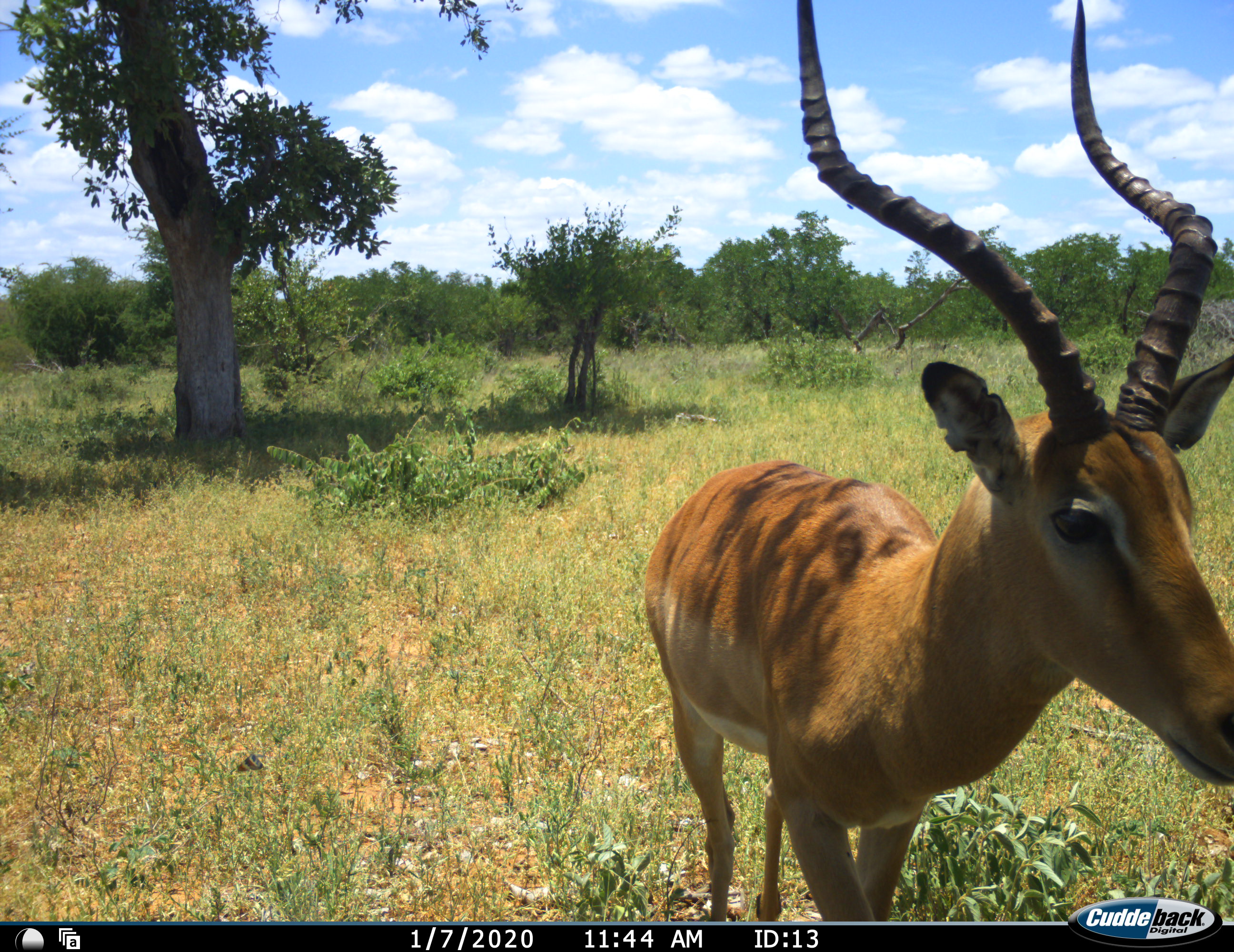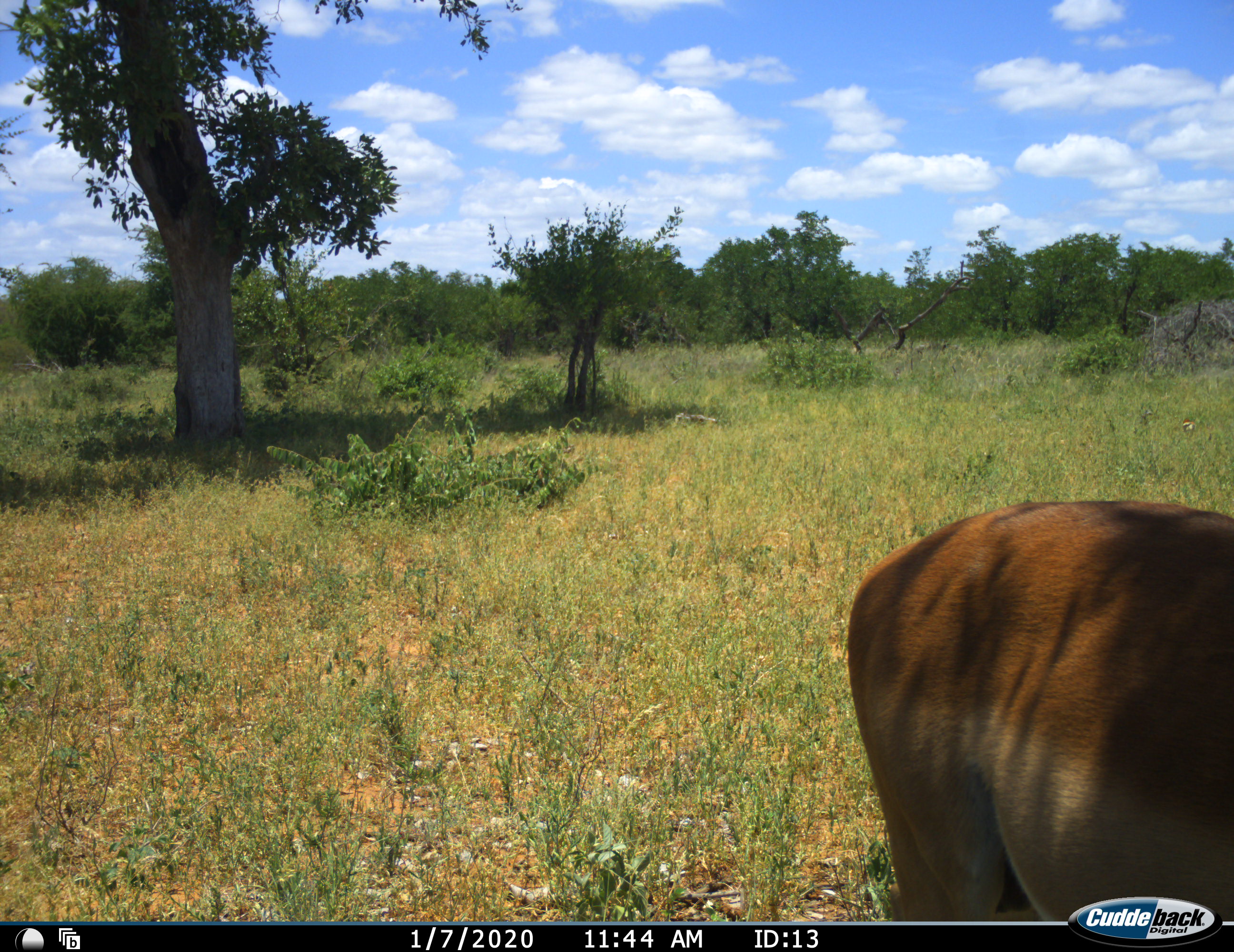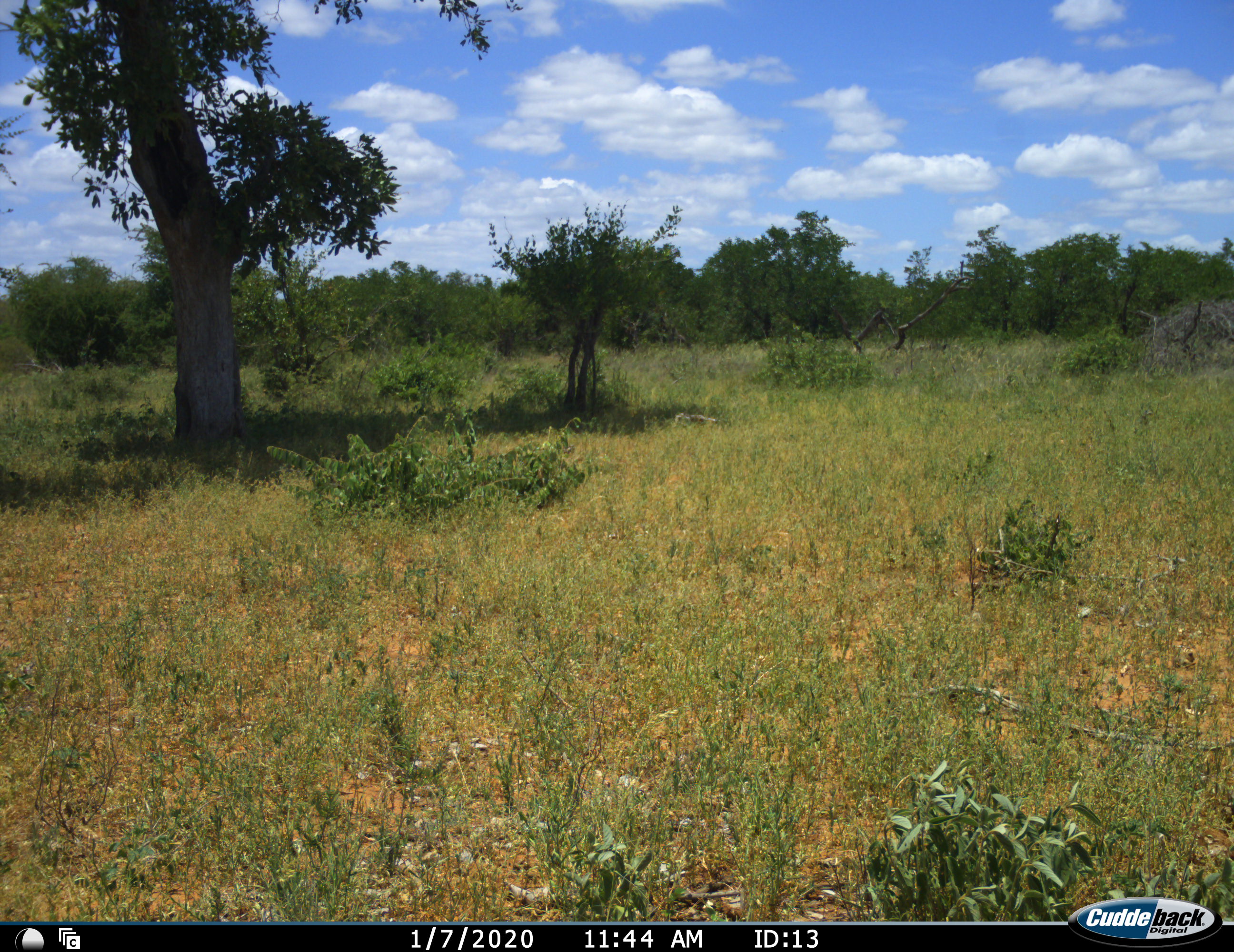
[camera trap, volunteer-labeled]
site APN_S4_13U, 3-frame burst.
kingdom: Animalia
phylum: Chordata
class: Mammalia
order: Artiodactyla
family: Bovidae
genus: Aepyceros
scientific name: Aepyceros melampus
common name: impala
Impala (Aepyceros melampus), count 1. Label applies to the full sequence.